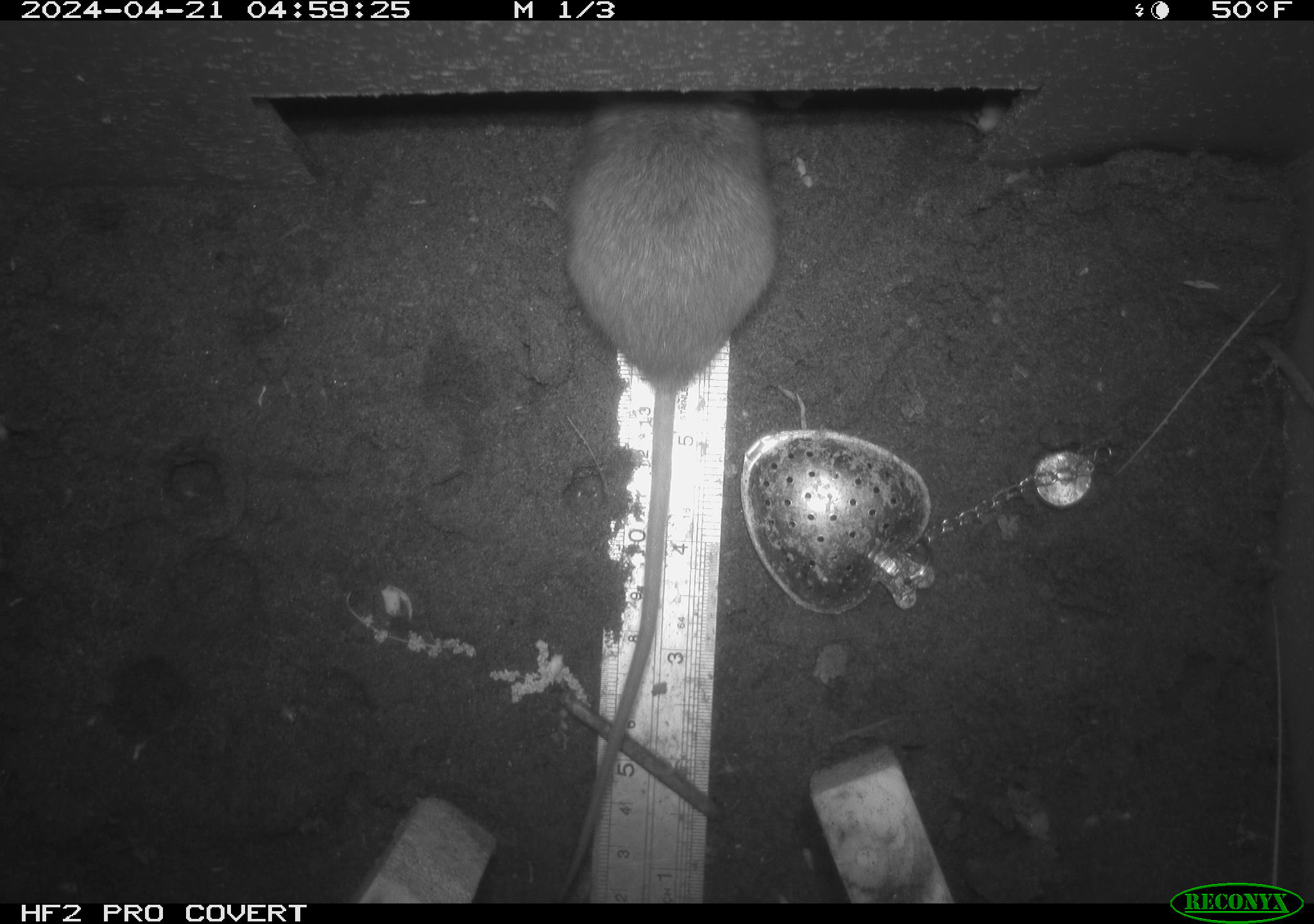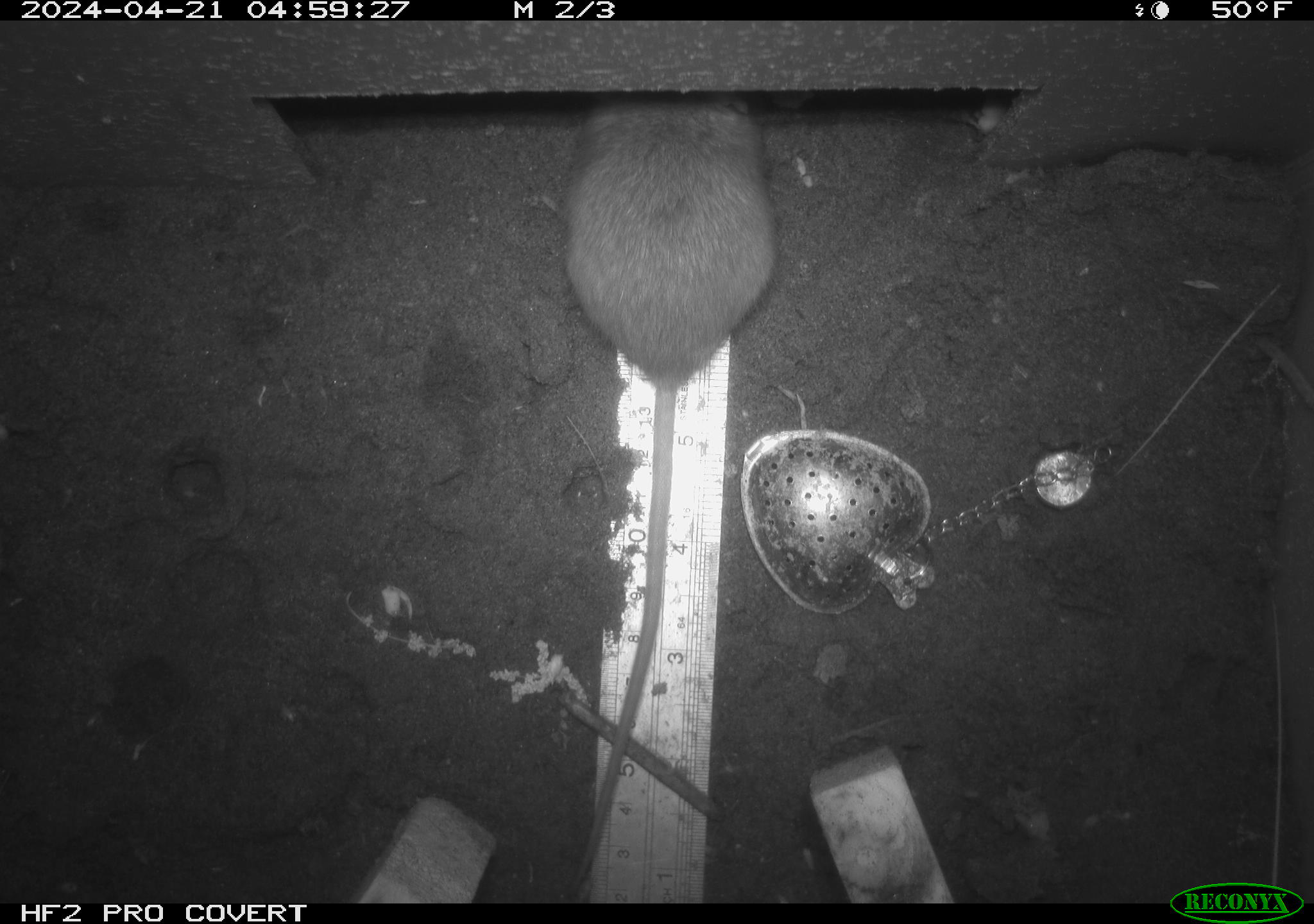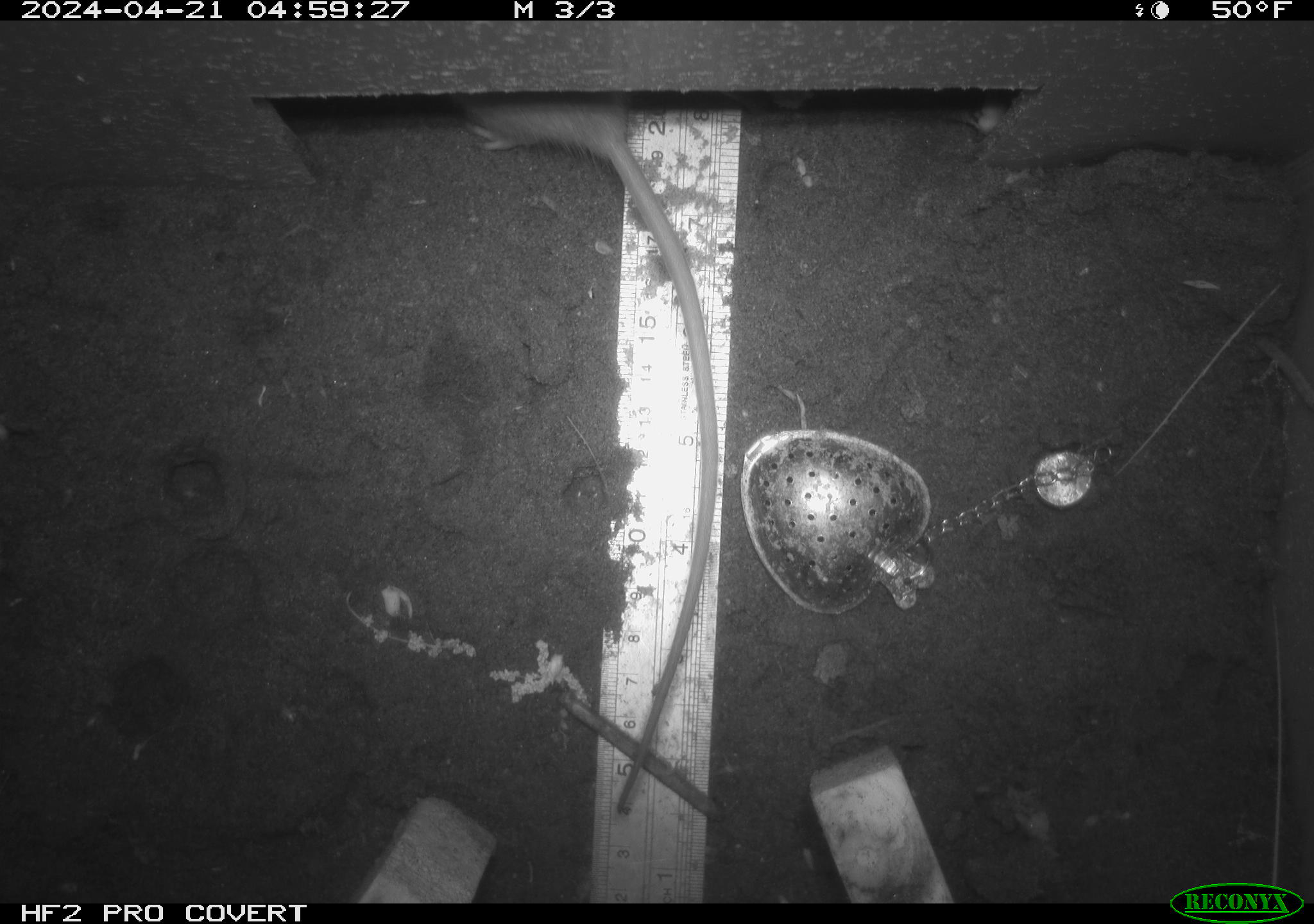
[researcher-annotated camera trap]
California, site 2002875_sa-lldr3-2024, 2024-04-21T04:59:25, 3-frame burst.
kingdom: Animalia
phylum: Chordata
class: Mammalia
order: Rodentia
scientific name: Rodentia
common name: rodent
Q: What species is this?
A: Rodent (Rodentia).